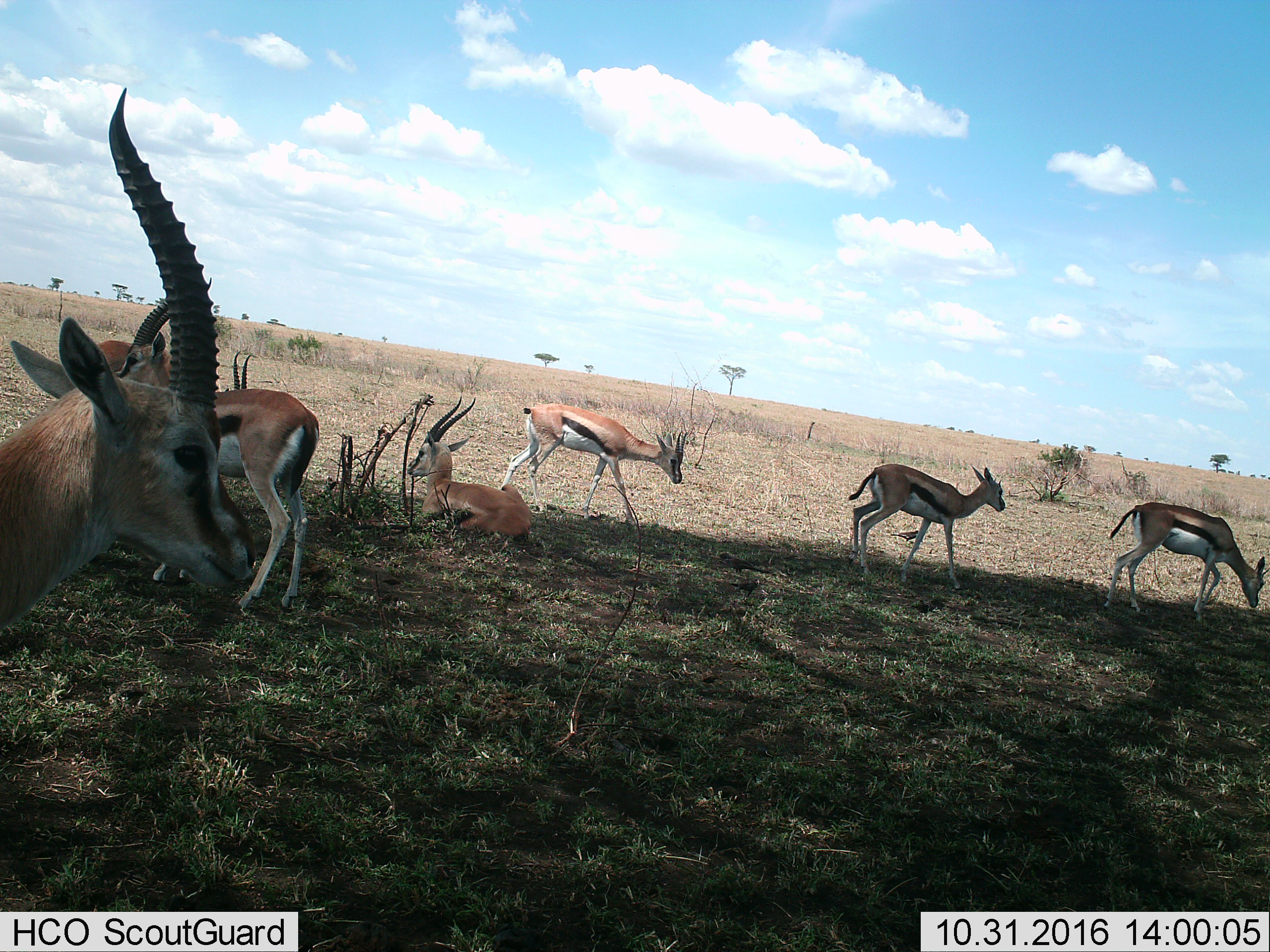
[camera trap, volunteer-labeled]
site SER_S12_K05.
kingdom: Animalia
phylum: Chordata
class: Mammalia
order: Artiodactyla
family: Bovidae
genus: Eudorcas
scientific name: Eudorcas thomsonii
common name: thomson's gazelle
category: gazellethomsons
Gazellethomsons (thomson's gazelle) (Eudorcas thomsonii), count 7. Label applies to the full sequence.